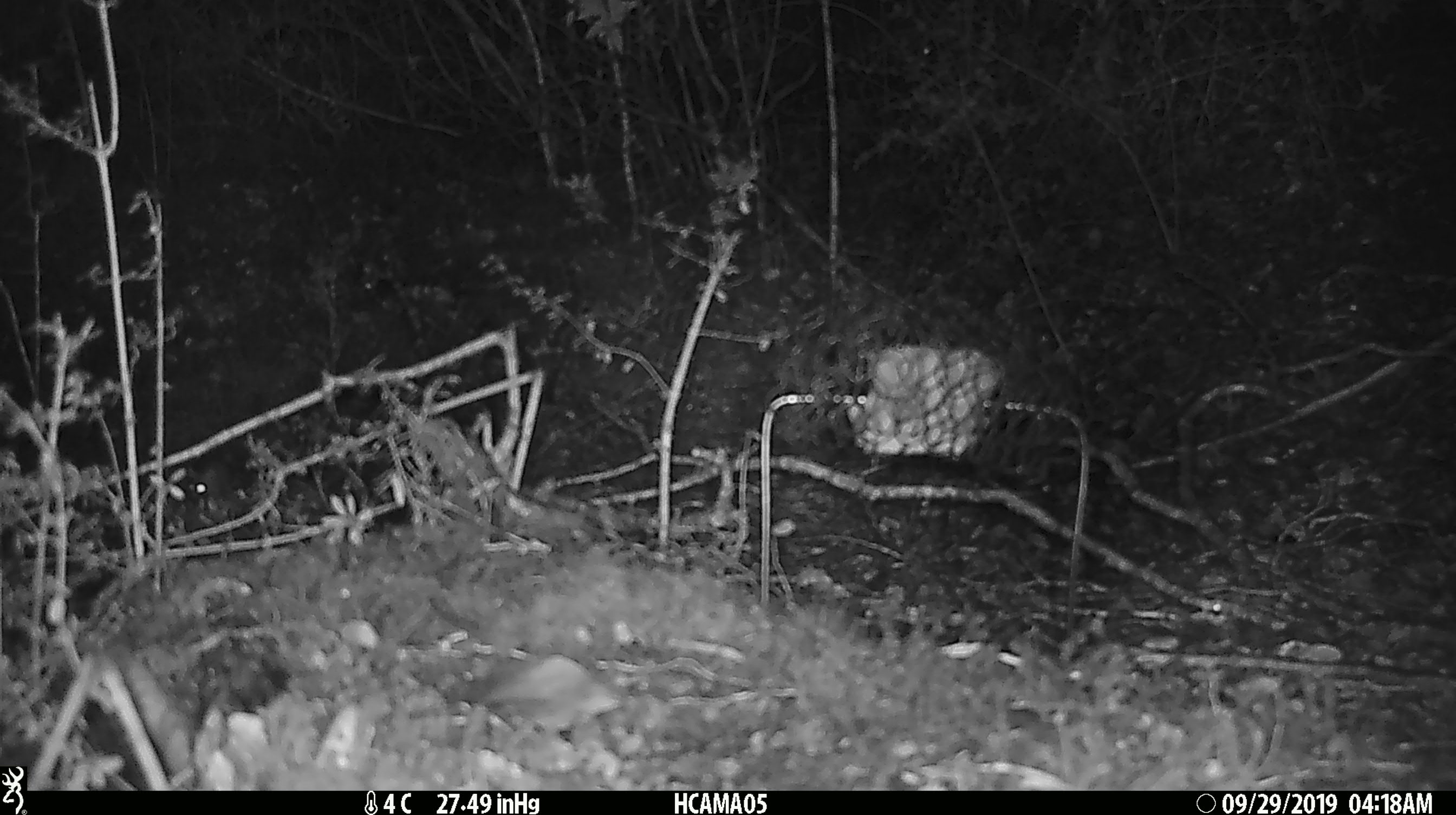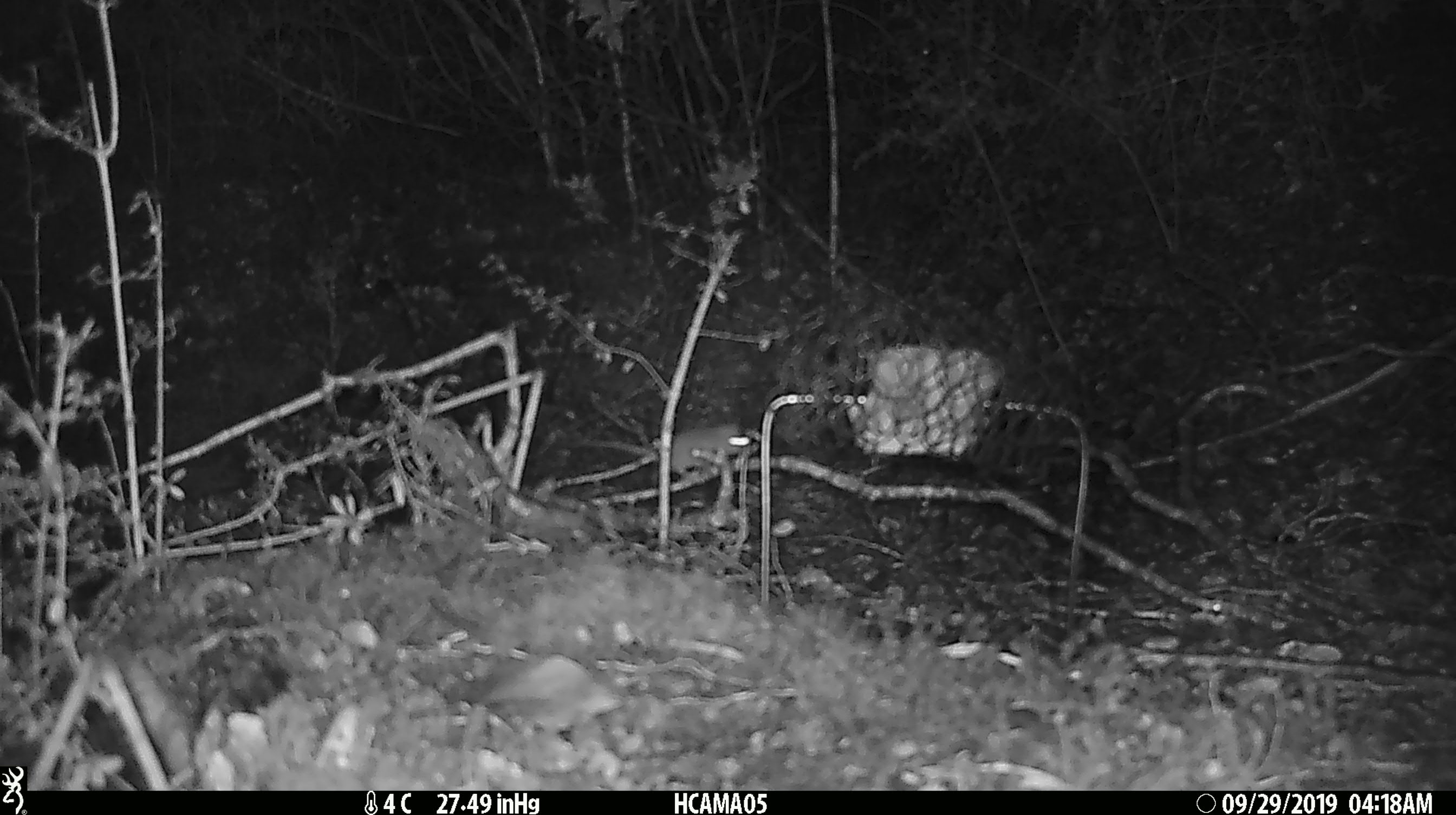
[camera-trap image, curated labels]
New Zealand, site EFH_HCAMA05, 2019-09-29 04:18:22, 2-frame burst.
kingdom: Animalia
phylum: Chordata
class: Mammalia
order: Rodentia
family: Muridae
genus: Mus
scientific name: Mus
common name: mouse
Mouse (Mus).